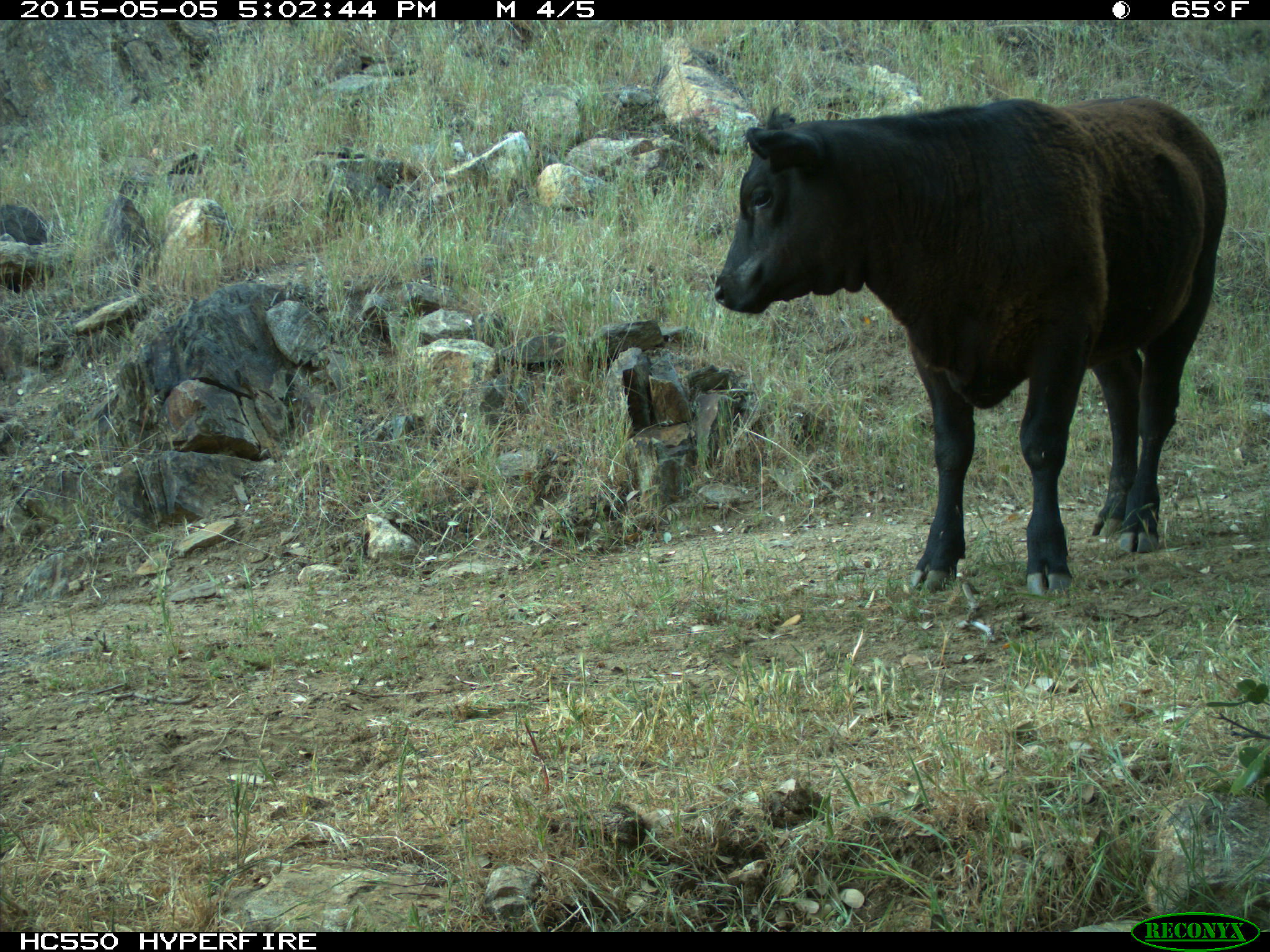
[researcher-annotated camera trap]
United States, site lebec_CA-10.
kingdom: Animalia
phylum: Chordata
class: Mammalia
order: Artiodactyla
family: Bovidae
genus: Bos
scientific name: Bos taurus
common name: domestic cow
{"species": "Bos taurus (domestic cow)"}